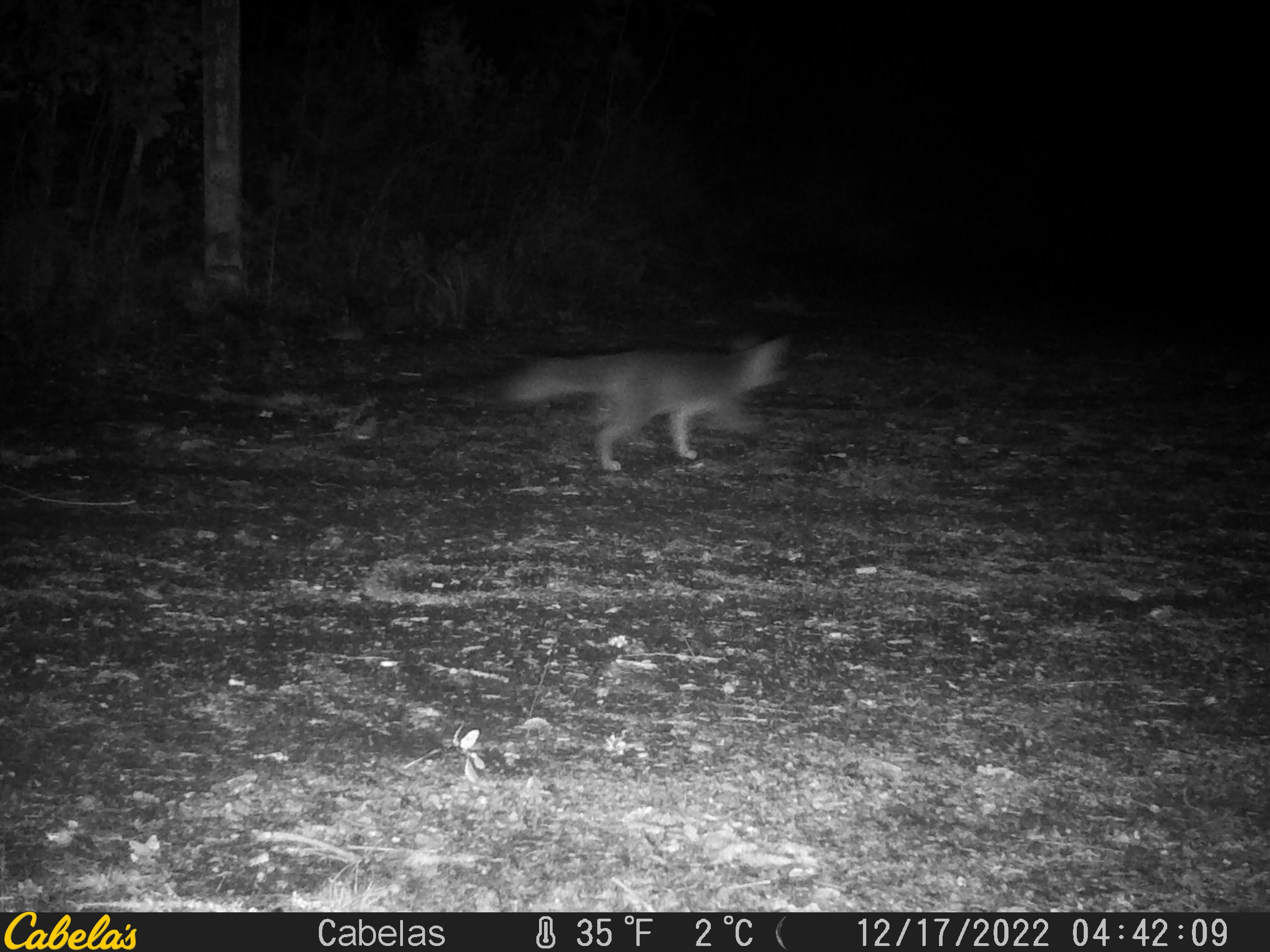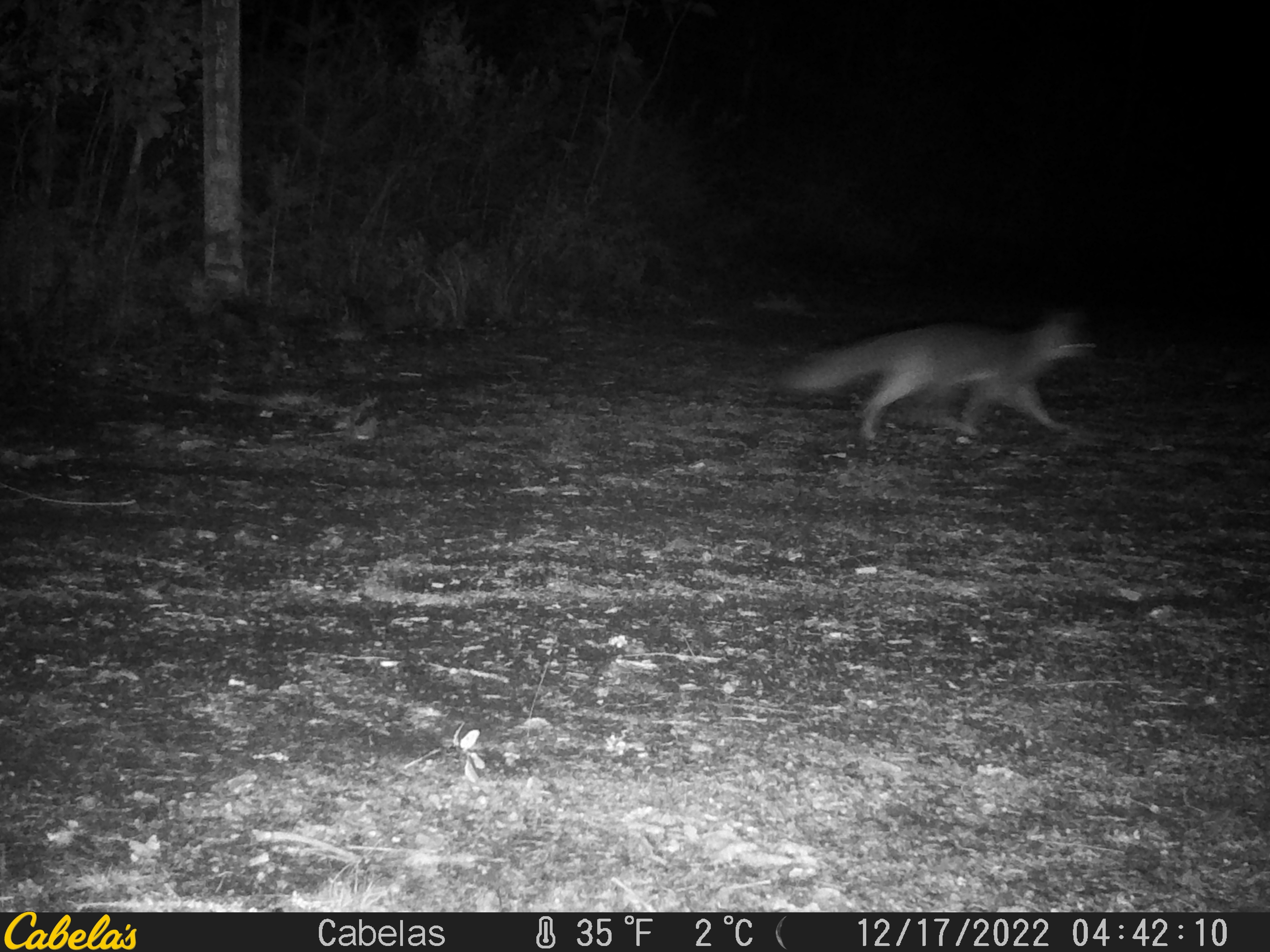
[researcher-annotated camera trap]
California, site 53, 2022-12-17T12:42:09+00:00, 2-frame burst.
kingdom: Animalia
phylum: Chordata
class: Mammalia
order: Carnivora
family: Canidae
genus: Urocyon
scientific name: Urocyon cinereoargenteus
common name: gray fox